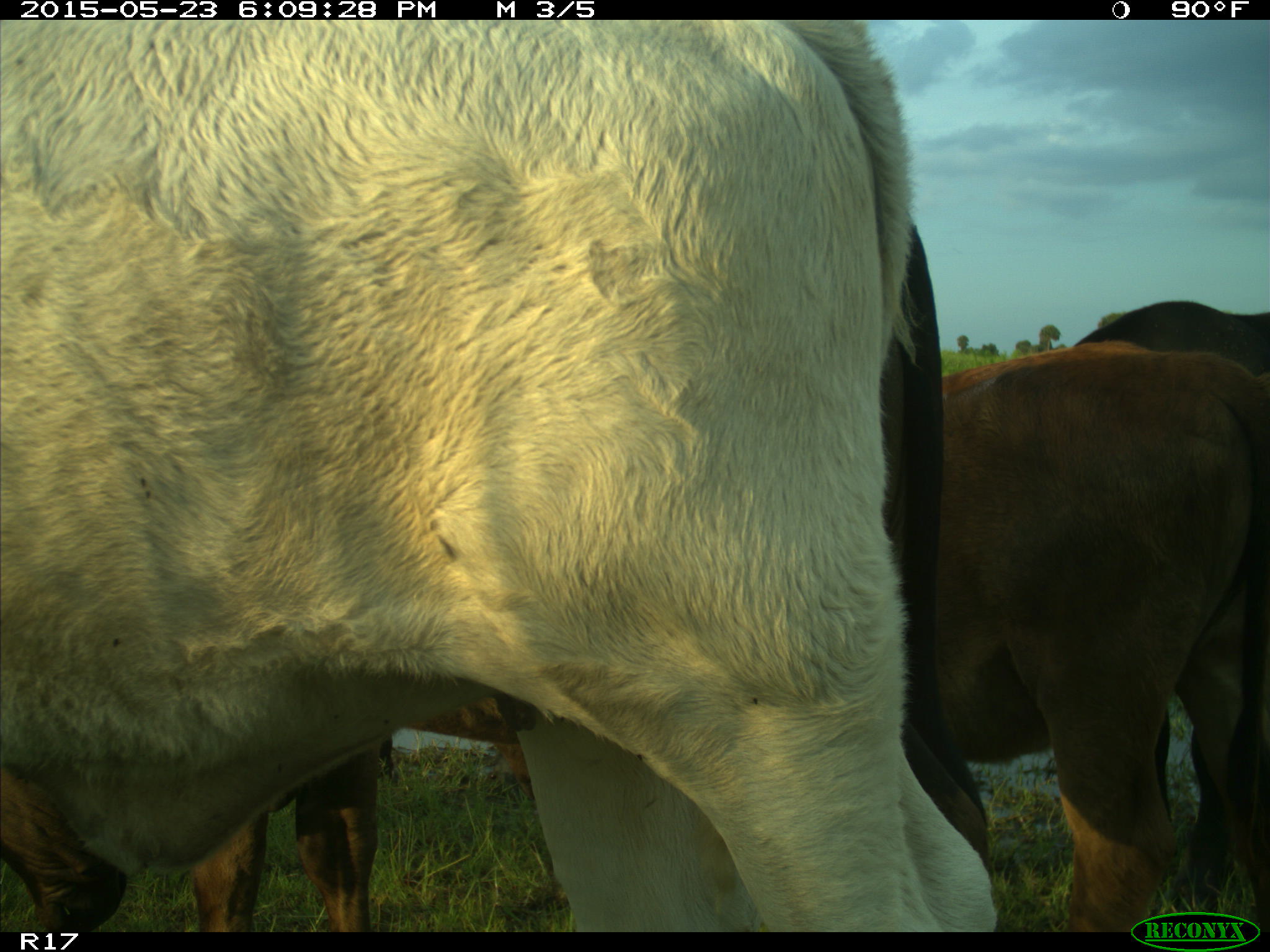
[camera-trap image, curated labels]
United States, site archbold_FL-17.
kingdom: Animalia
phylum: Chordata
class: Mammalia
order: Artiodactyla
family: Bovidae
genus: Bos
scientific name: Bos taurus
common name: domestic cow